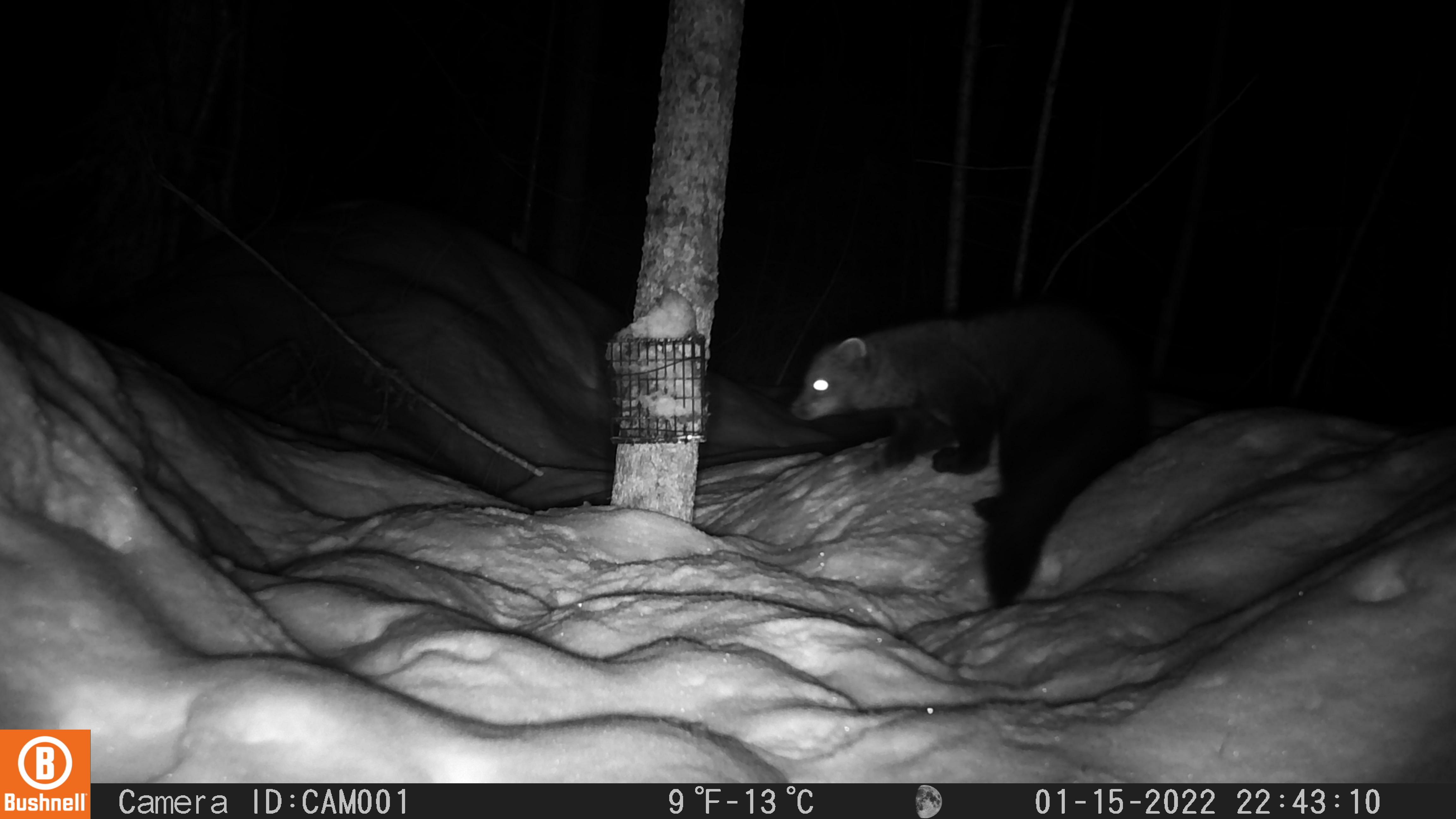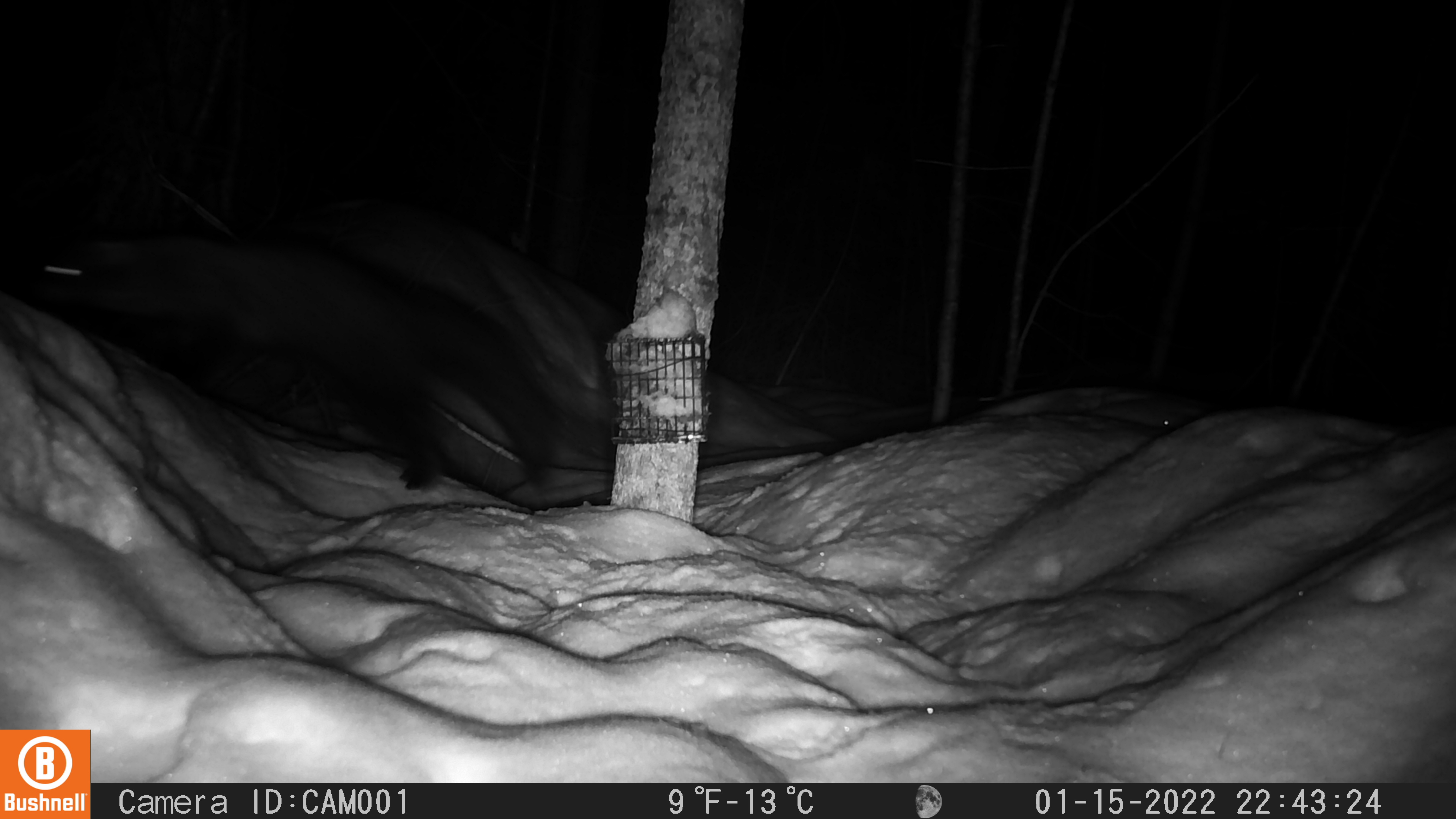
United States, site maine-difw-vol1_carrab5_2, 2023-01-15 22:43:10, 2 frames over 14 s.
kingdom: Animalia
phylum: Chordata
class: Mammalia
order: Carnivora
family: Mustelidae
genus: Pekania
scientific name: Pekania pennanti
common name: fisher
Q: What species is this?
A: Fisher (Pekania pennanti).